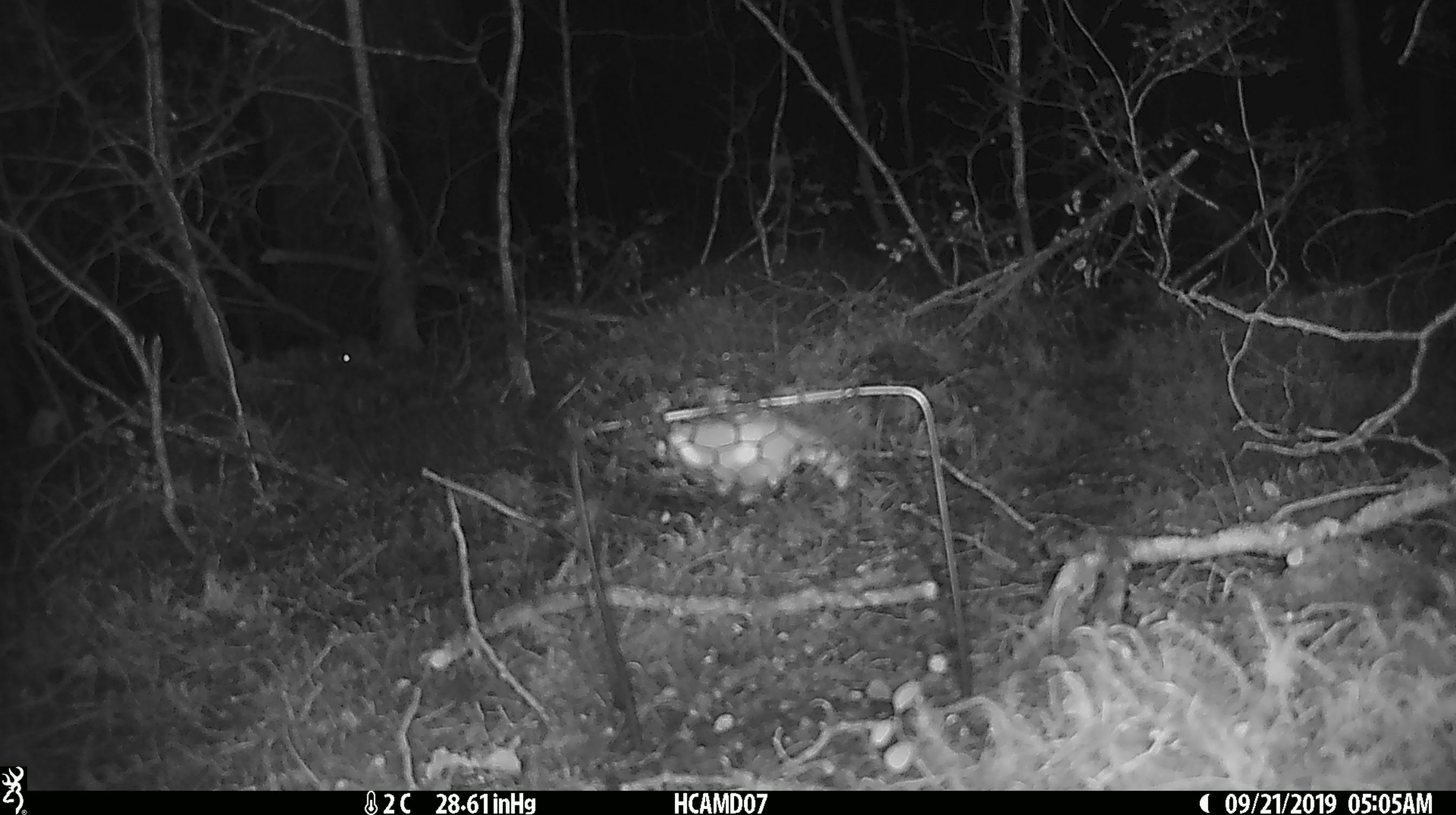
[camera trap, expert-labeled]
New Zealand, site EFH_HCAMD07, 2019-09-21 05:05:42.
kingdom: Animalia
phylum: Chordata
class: Mammalia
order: Rodentia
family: Muridae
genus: Mus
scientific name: Mus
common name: mouse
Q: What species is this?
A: Mouse (Mus).